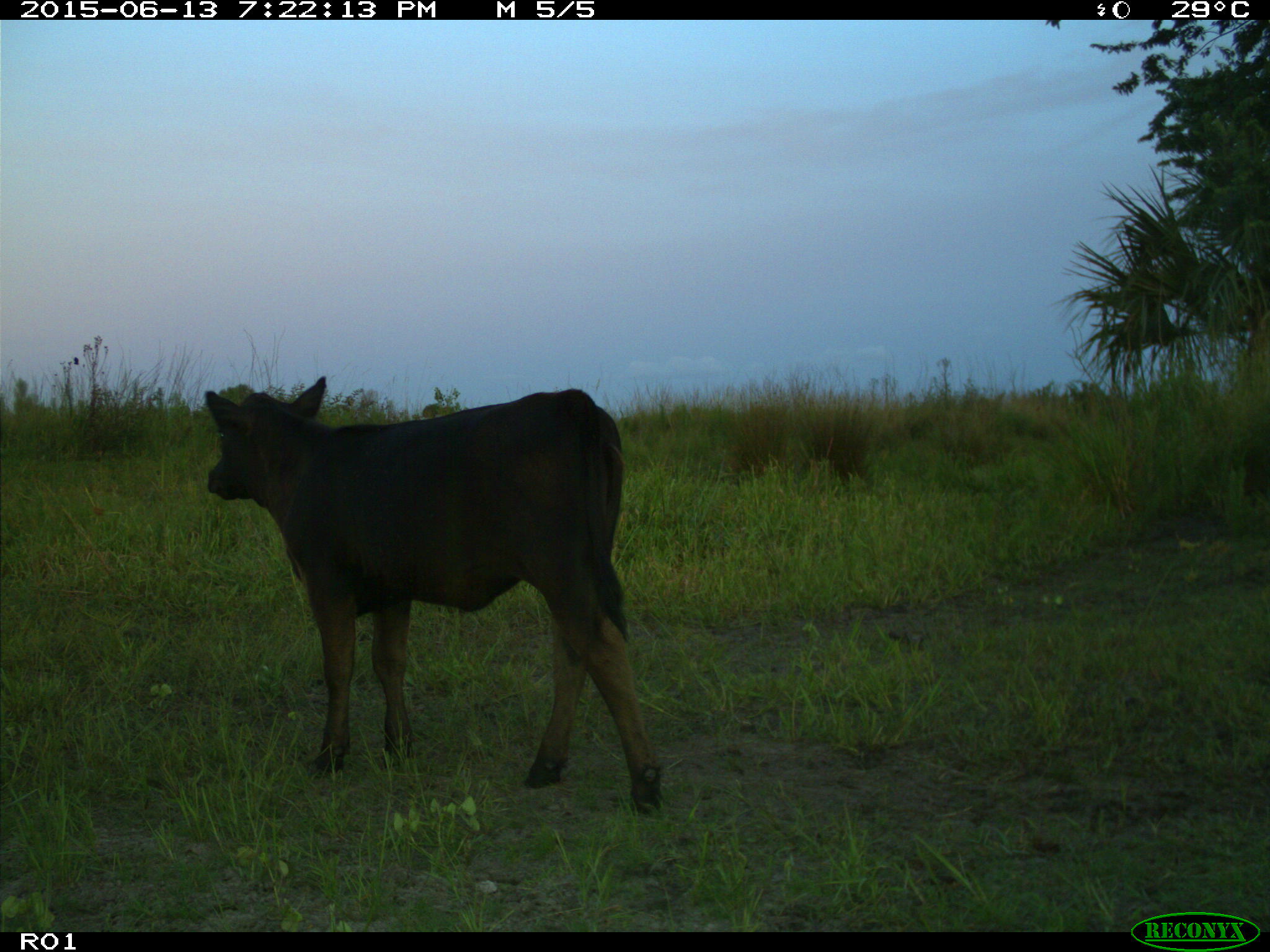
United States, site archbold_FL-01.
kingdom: Animalia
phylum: Chordata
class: Mammalia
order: Artiodactyla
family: Bovidae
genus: Bos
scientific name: Bos taurus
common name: domestic cow